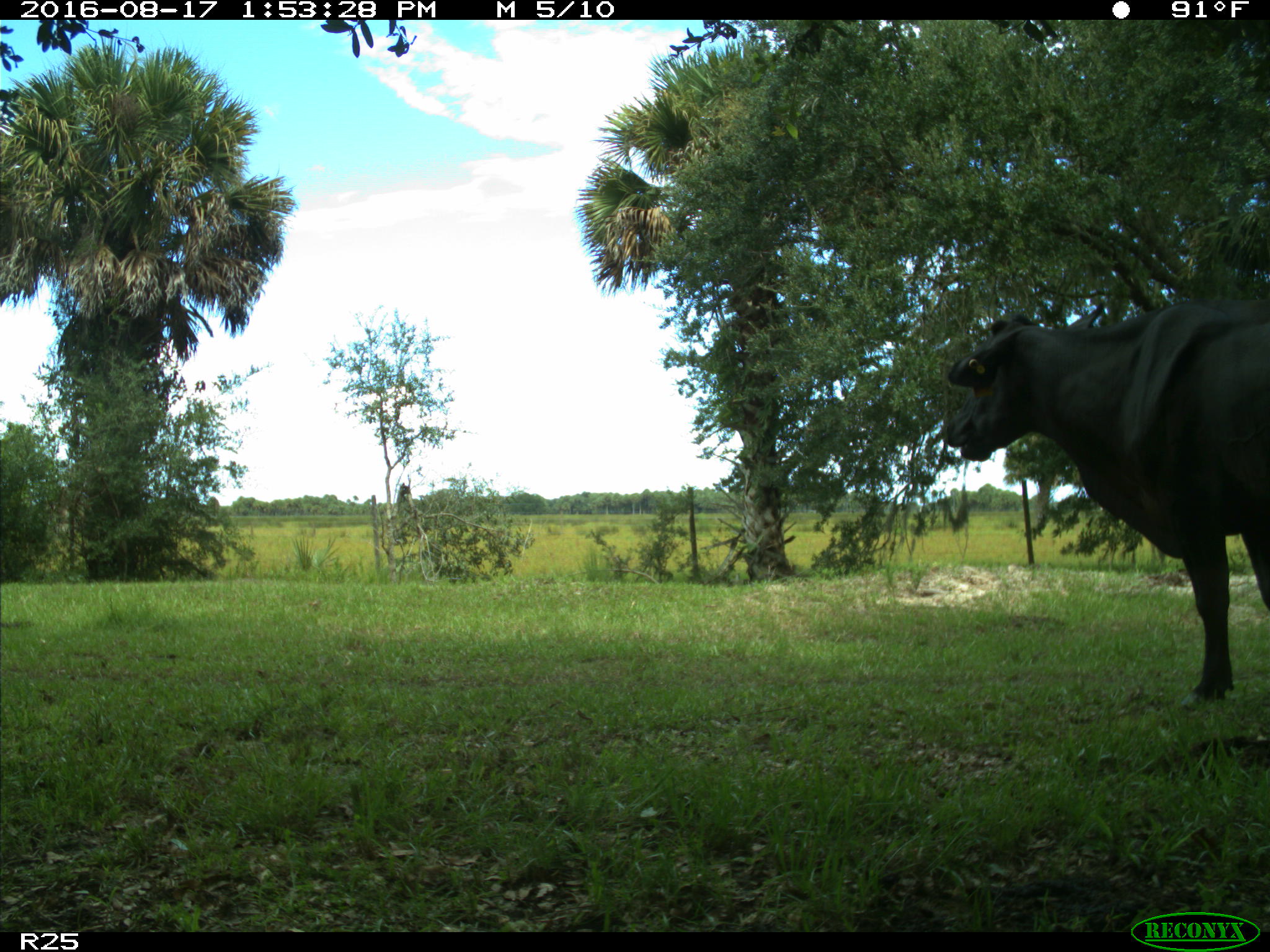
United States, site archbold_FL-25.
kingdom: Animalia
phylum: Chordata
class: Mammalia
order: Artiodactyla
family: Bovidae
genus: Bos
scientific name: Bos taurus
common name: domestic cow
Bos taurus (domestic cow).